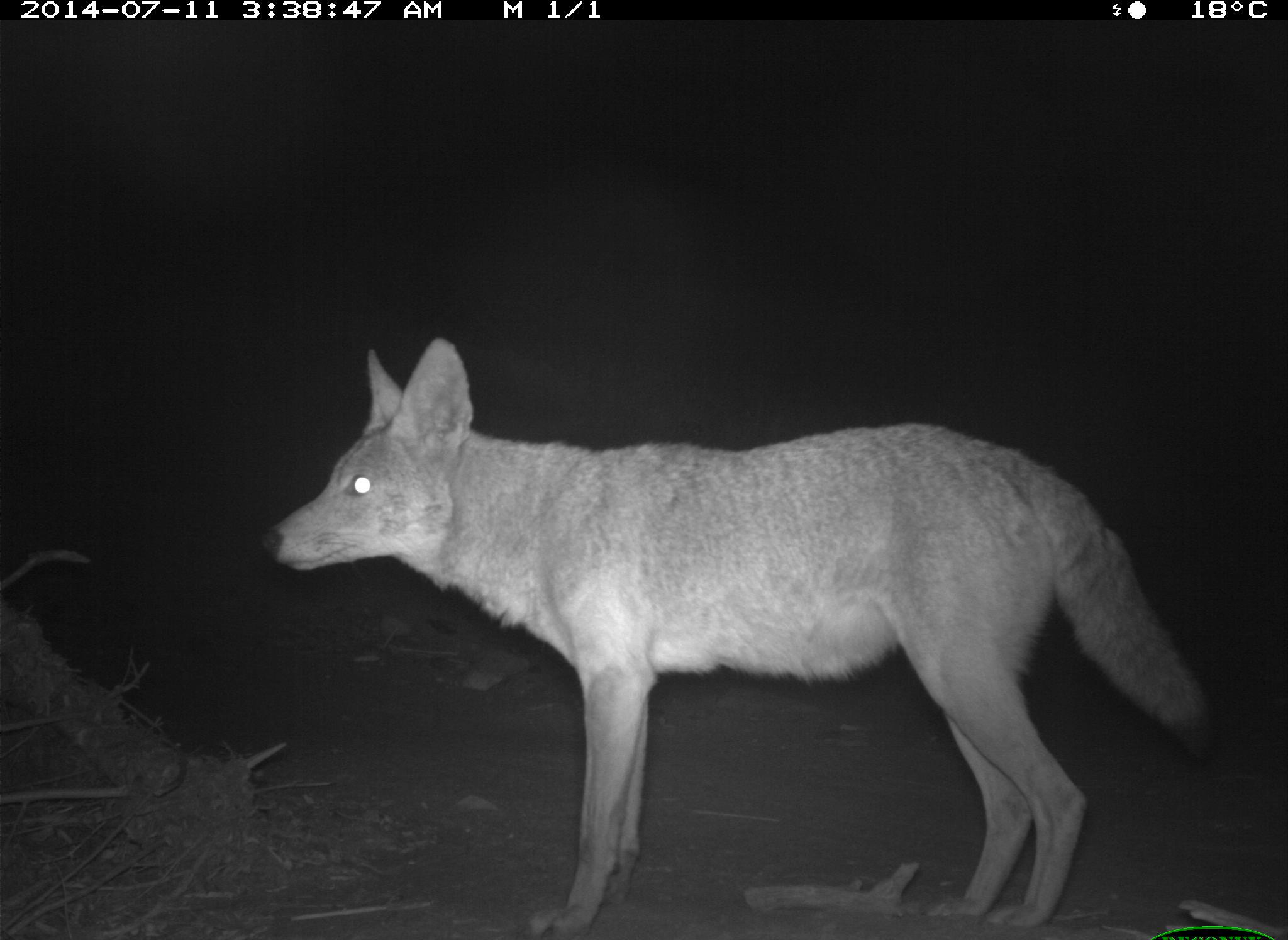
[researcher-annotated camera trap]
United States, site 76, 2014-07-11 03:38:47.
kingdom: Animalia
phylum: Chordata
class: Mammalia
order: Carnivora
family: Canidae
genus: Canis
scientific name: Canis latrans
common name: coyote